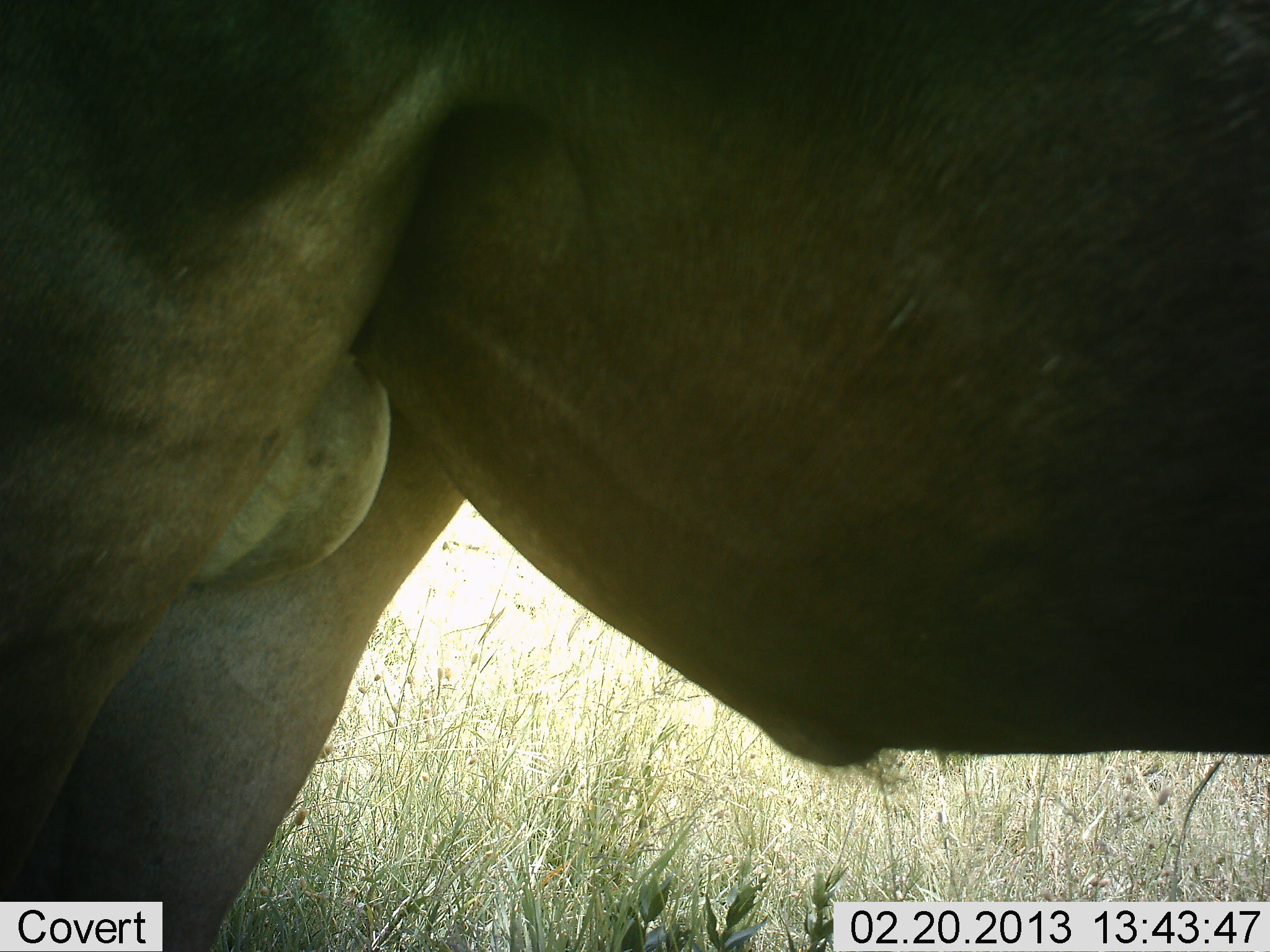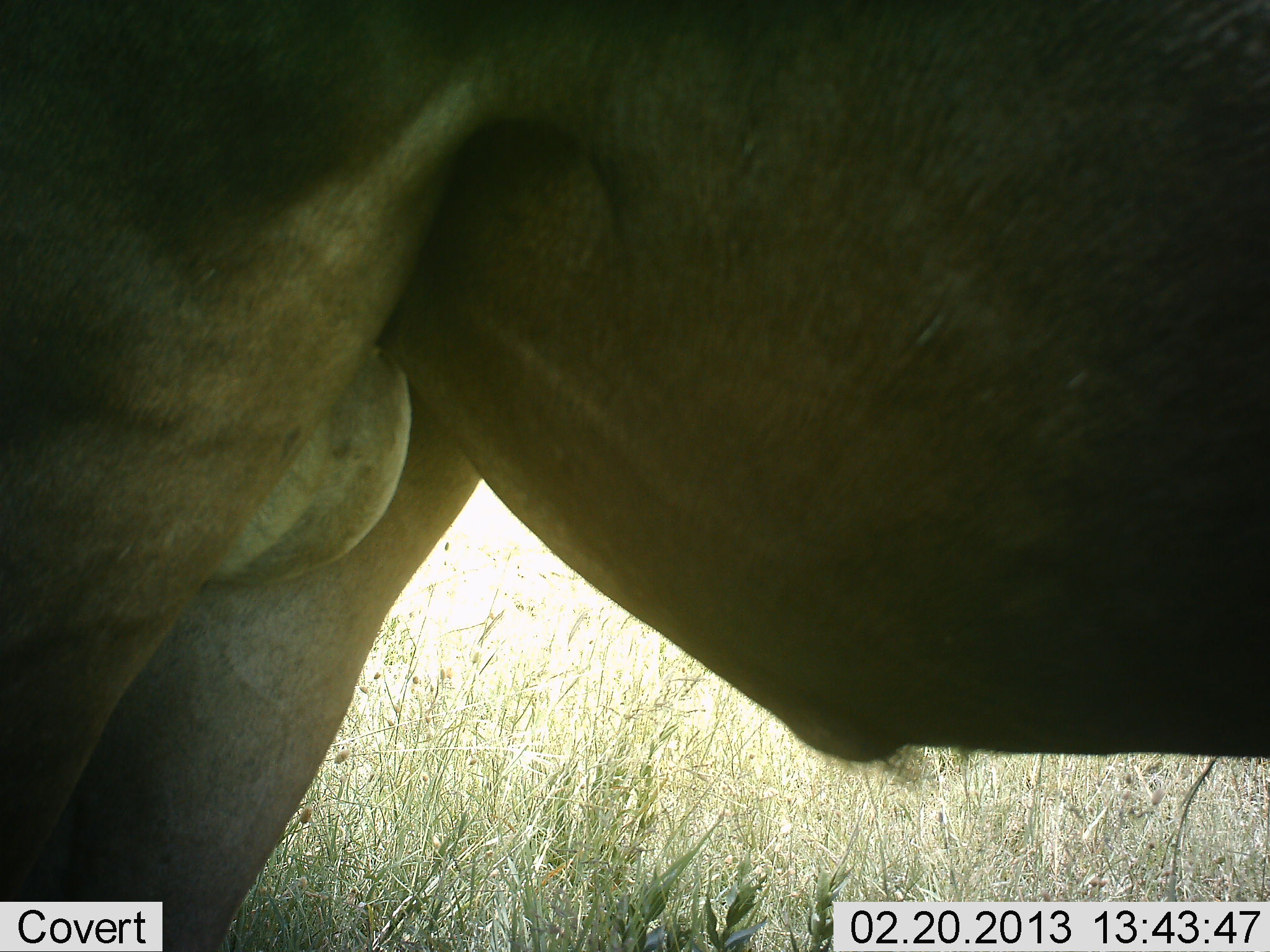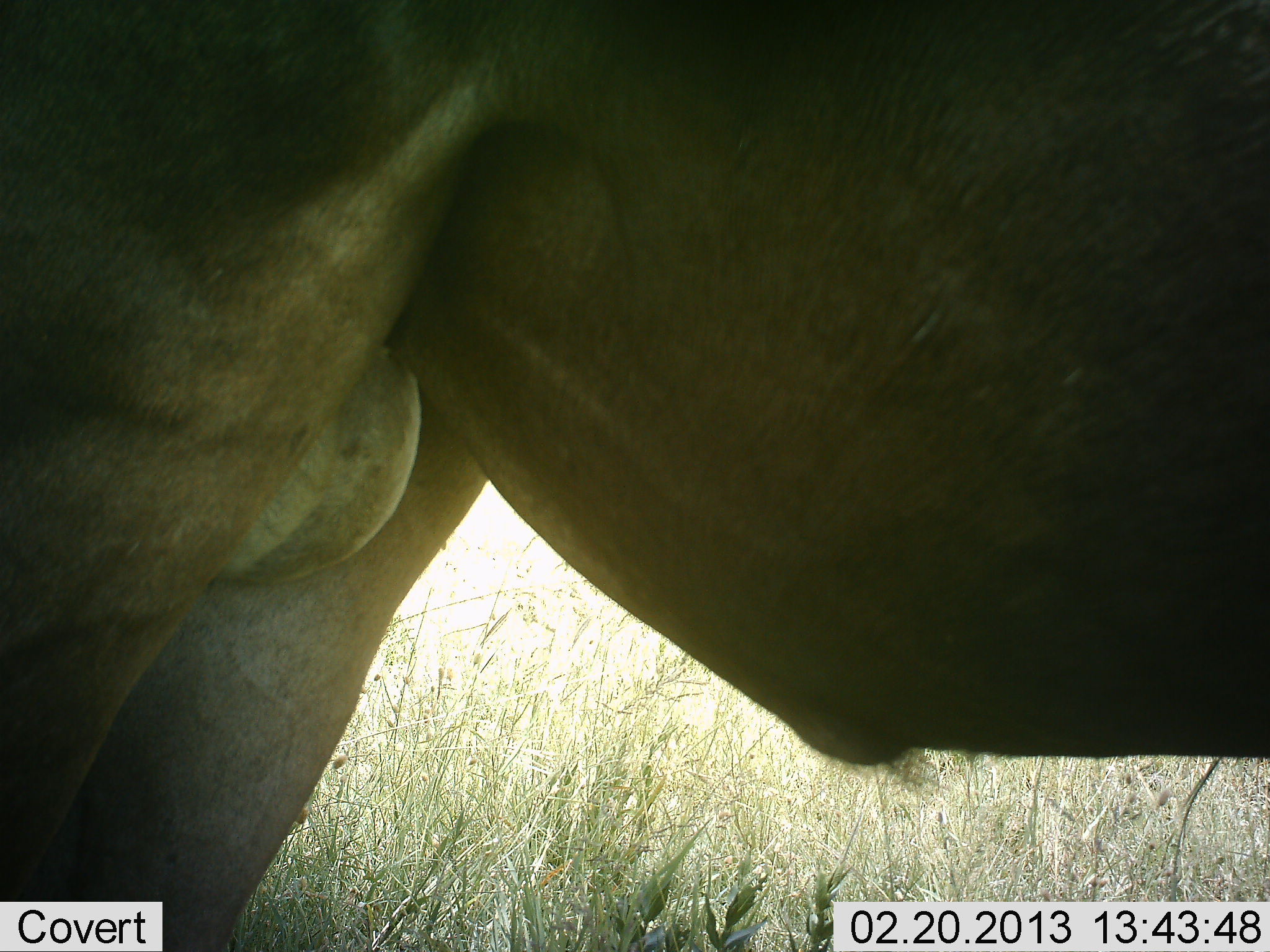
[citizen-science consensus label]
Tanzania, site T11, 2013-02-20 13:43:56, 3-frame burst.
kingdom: Animalia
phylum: Chordata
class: Mammalia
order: Artiodactyla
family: Bovidae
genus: Connochaetes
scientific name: Connochaetes taurinus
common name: blue wildebeest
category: wildebeest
Wildebeest (blue wildebeest) (Connochaetes taurinus), count 1. Behavior (volunteer vote fractions): standing 92%, resting 0%, moving 8%, interacting 0%. Young present (vote fraction): 0%. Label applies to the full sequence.